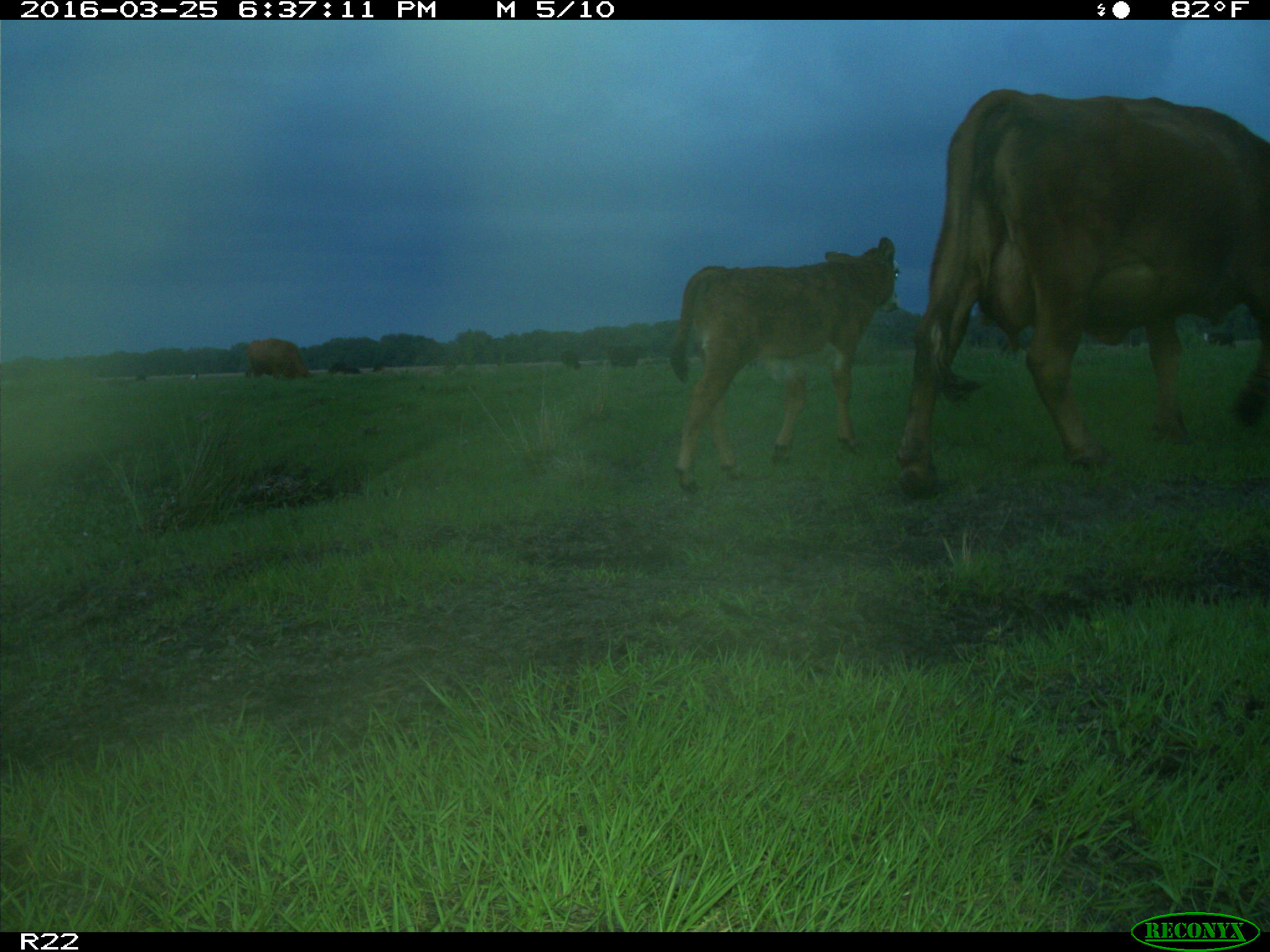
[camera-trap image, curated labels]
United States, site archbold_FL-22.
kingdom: Animalia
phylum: Chordata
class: Mammalia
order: Artiodactyla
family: Bovidae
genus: Bos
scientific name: Bos taurus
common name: domestic cow